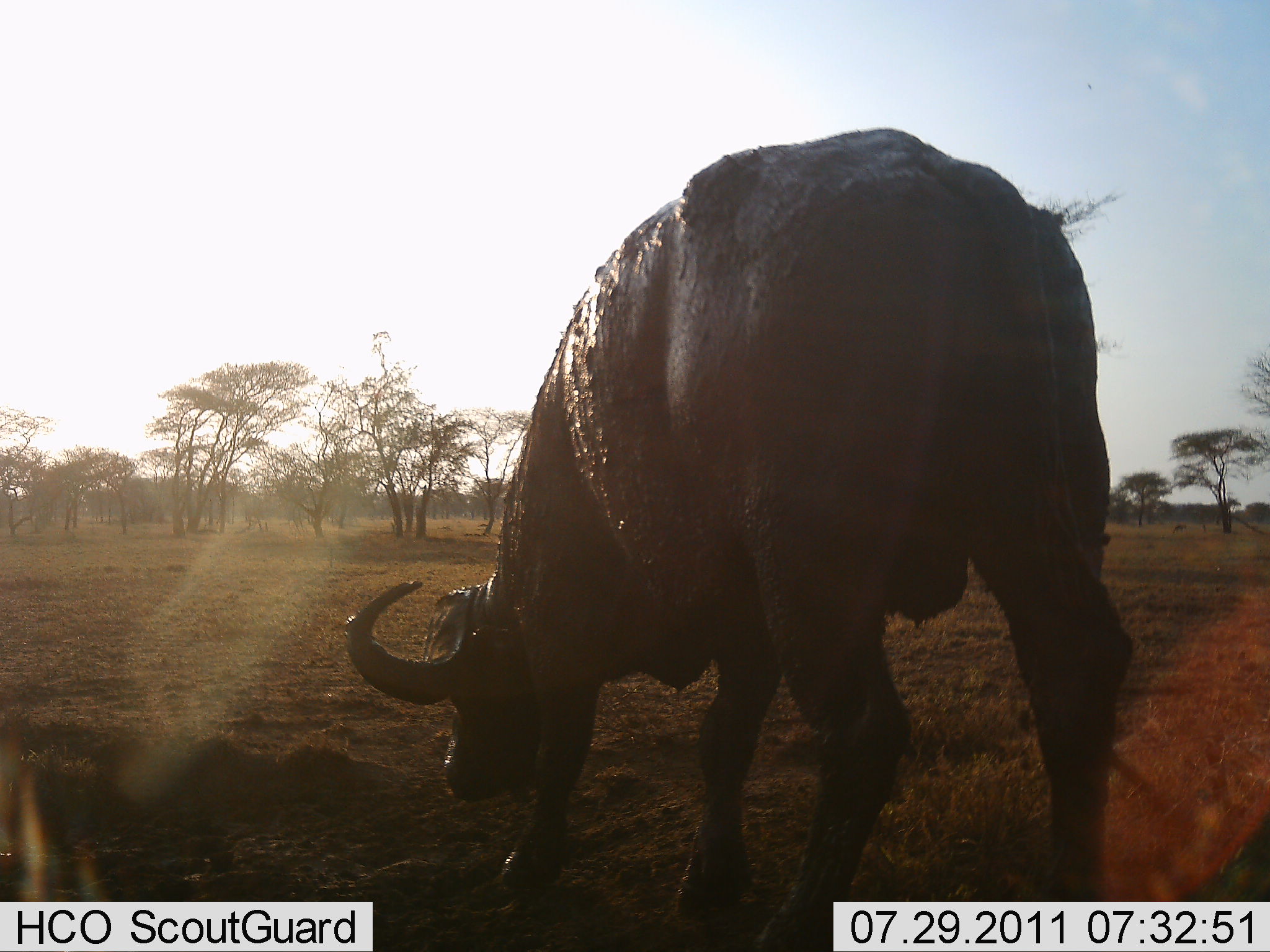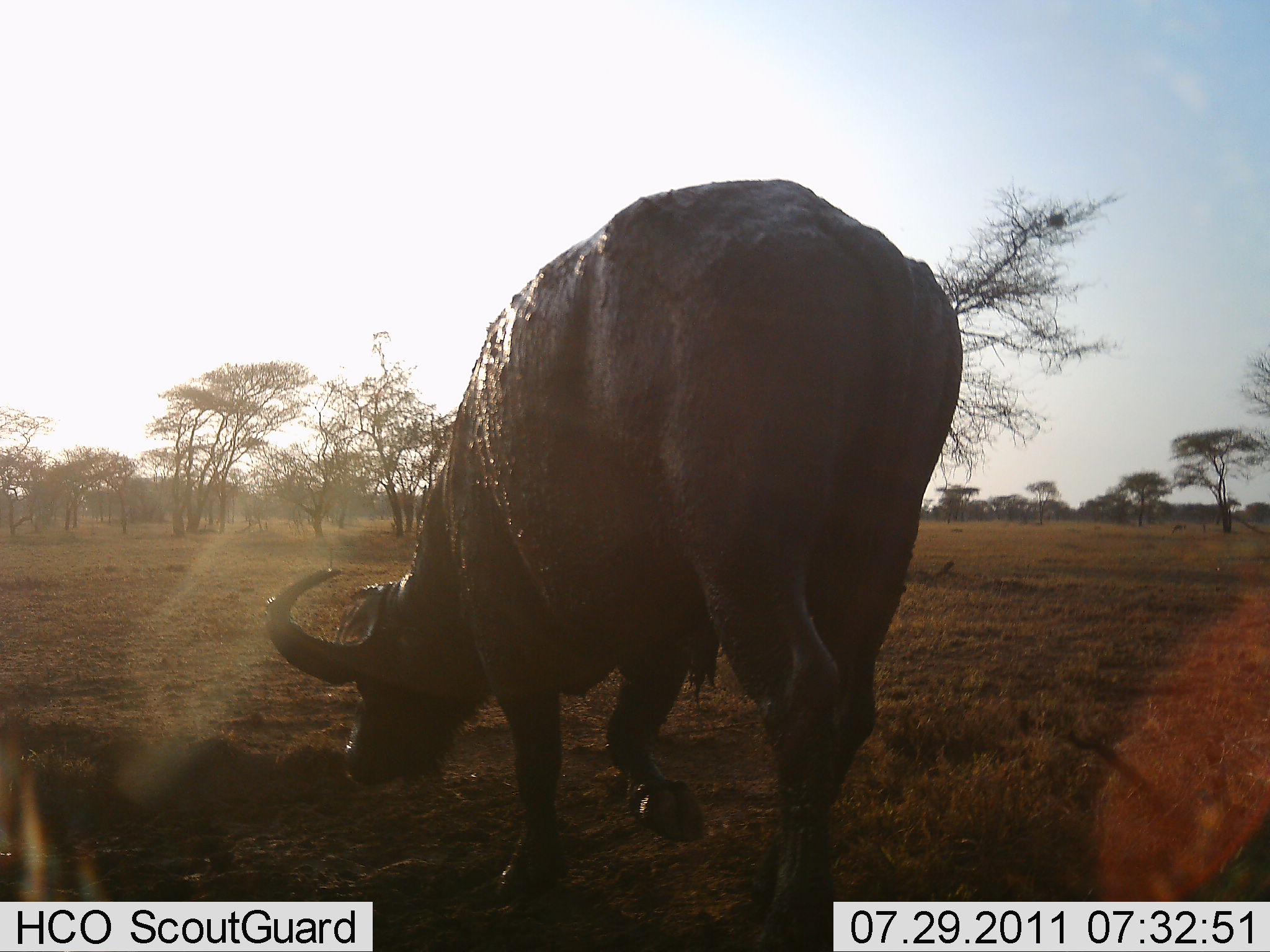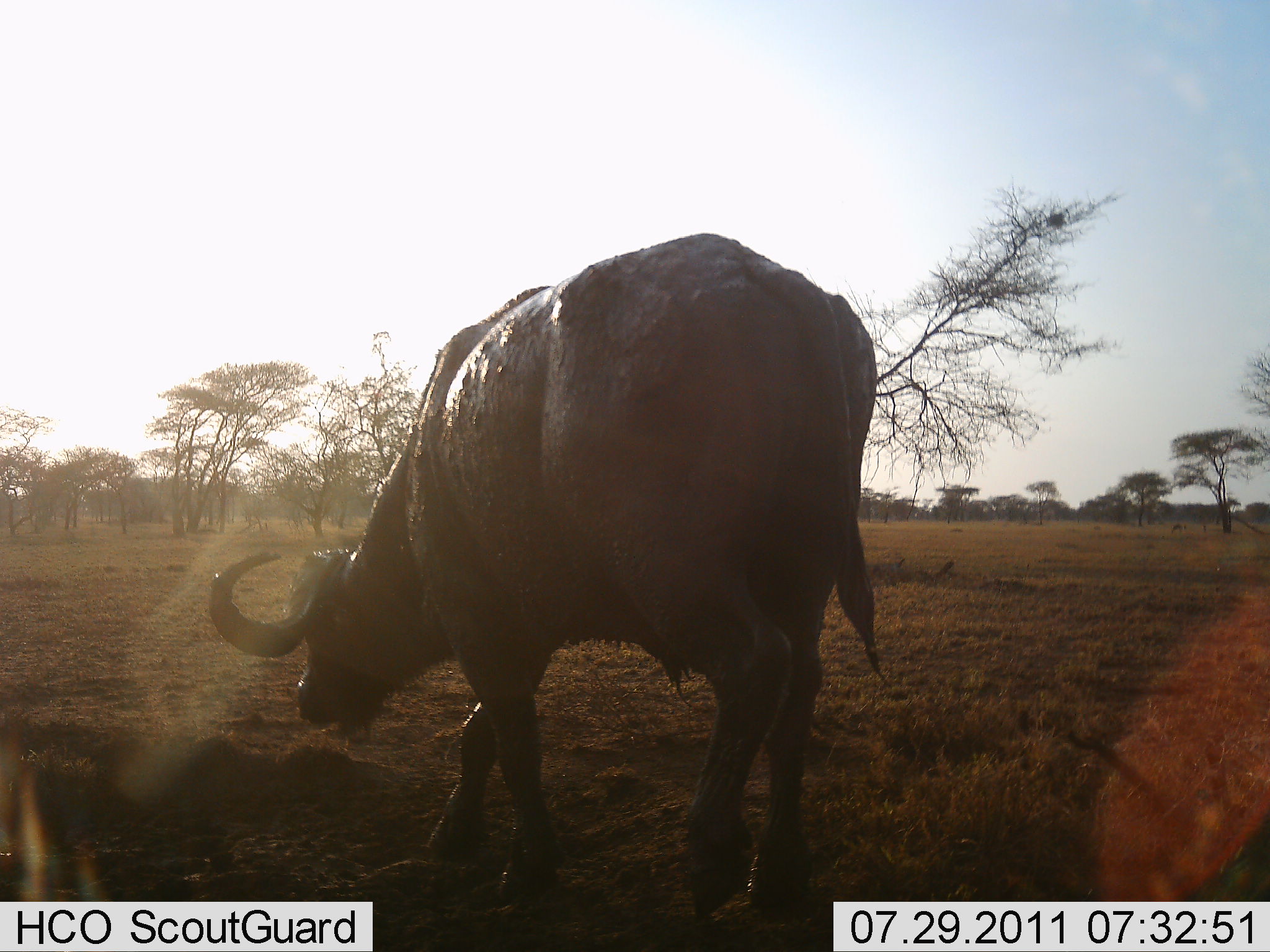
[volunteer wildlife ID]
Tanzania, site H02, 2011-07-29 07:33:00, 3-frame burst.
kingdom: Animalia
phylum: Chordata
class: Mammalia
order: Artiodactyla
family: Bovidae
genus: Syncerus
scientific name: Syncerus caffer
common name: cape buffalo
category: buffalo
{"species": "buffalo (cape buffalo) (Syncerus caffer)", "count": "1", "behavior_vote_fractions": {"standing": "0%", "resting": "0%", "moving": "90%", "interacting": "0%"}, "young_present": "0%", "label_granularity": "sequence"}